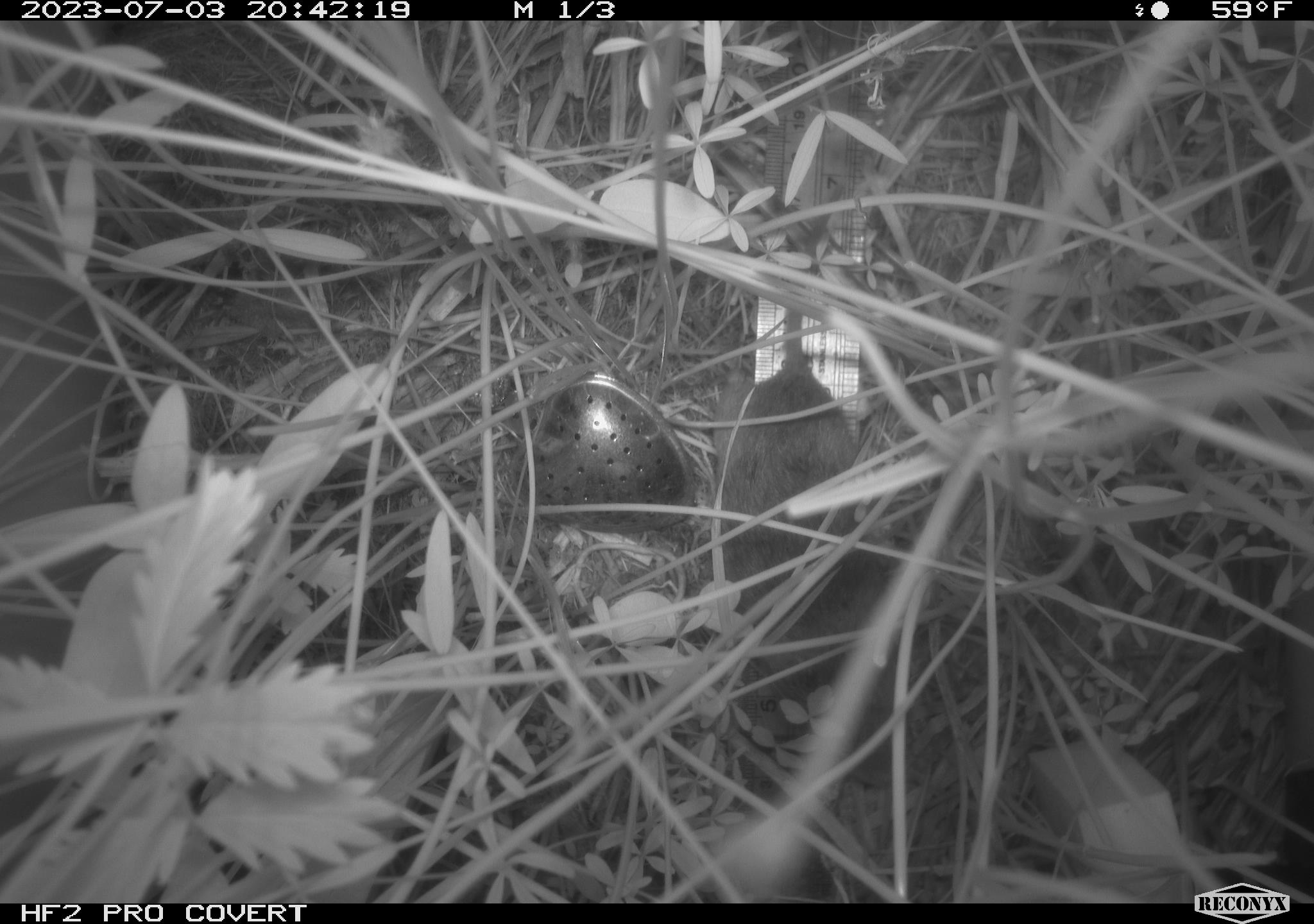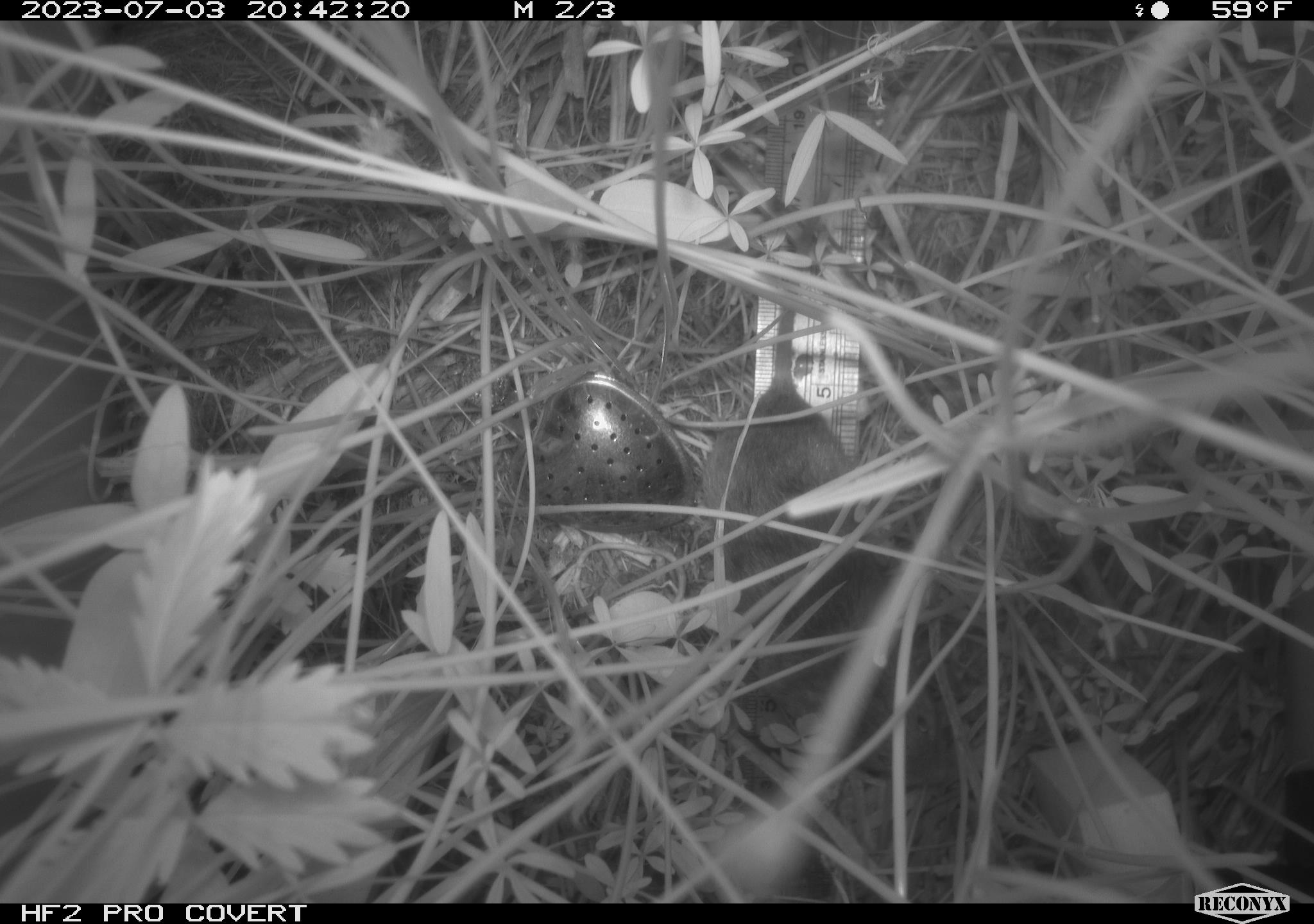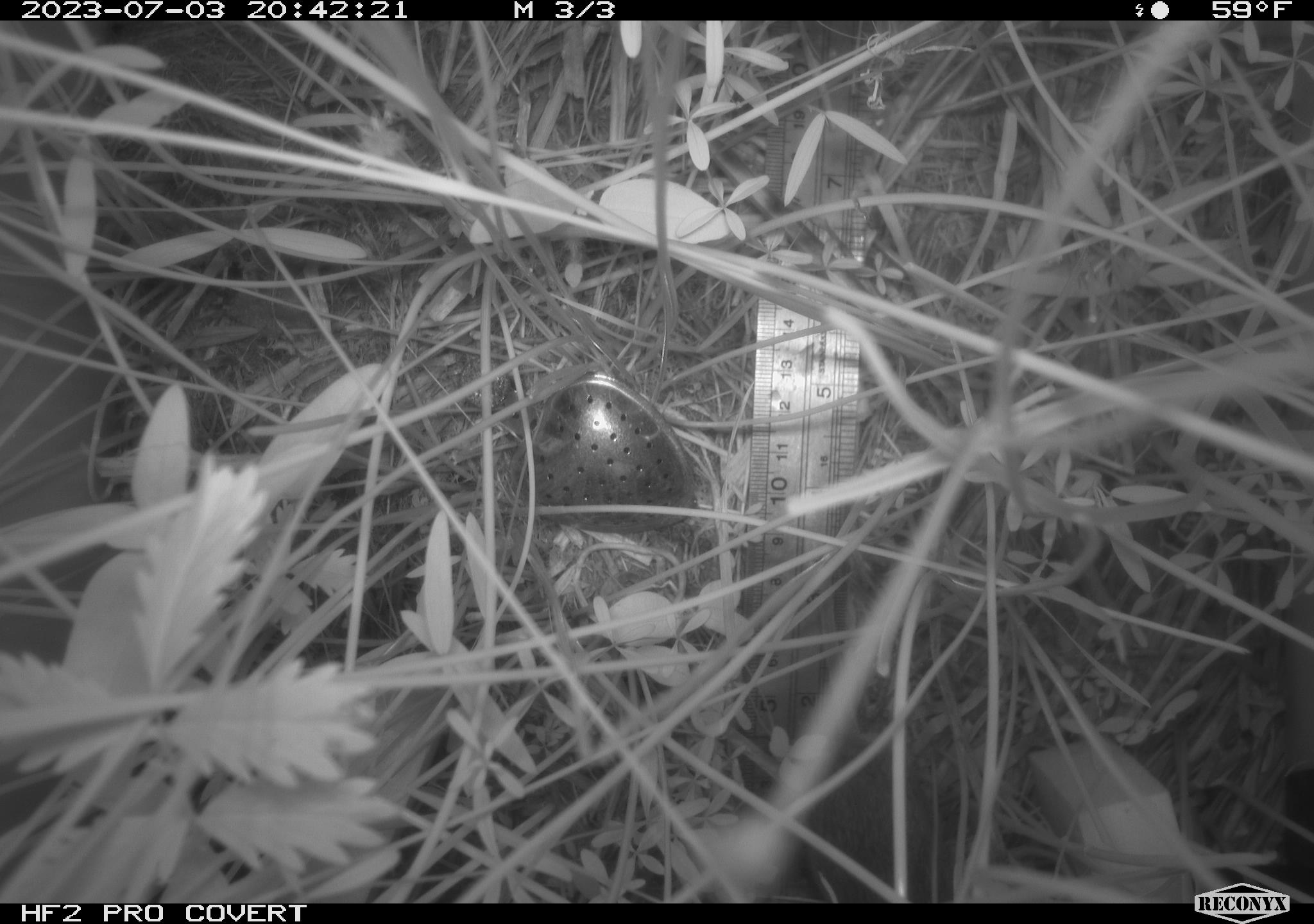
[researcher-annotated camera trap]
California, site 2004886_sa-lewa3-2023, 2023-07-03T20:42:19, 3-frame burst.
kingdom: Animalia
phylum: Chordata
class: Mammalia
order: Rodentia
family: Cricetidae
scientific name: Cricetidae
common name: hamsters, voles, lemmings, and allies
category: cricetidae family